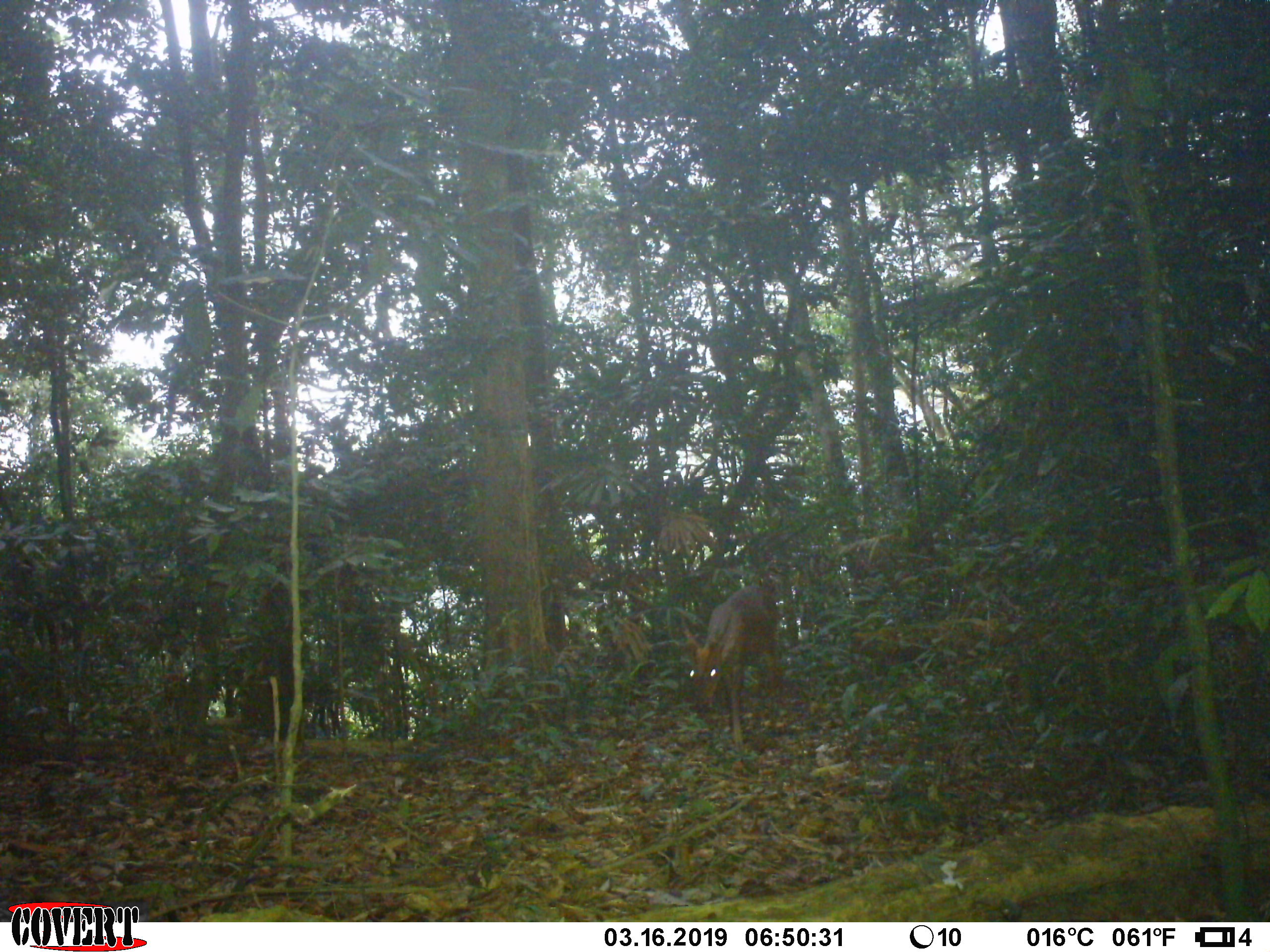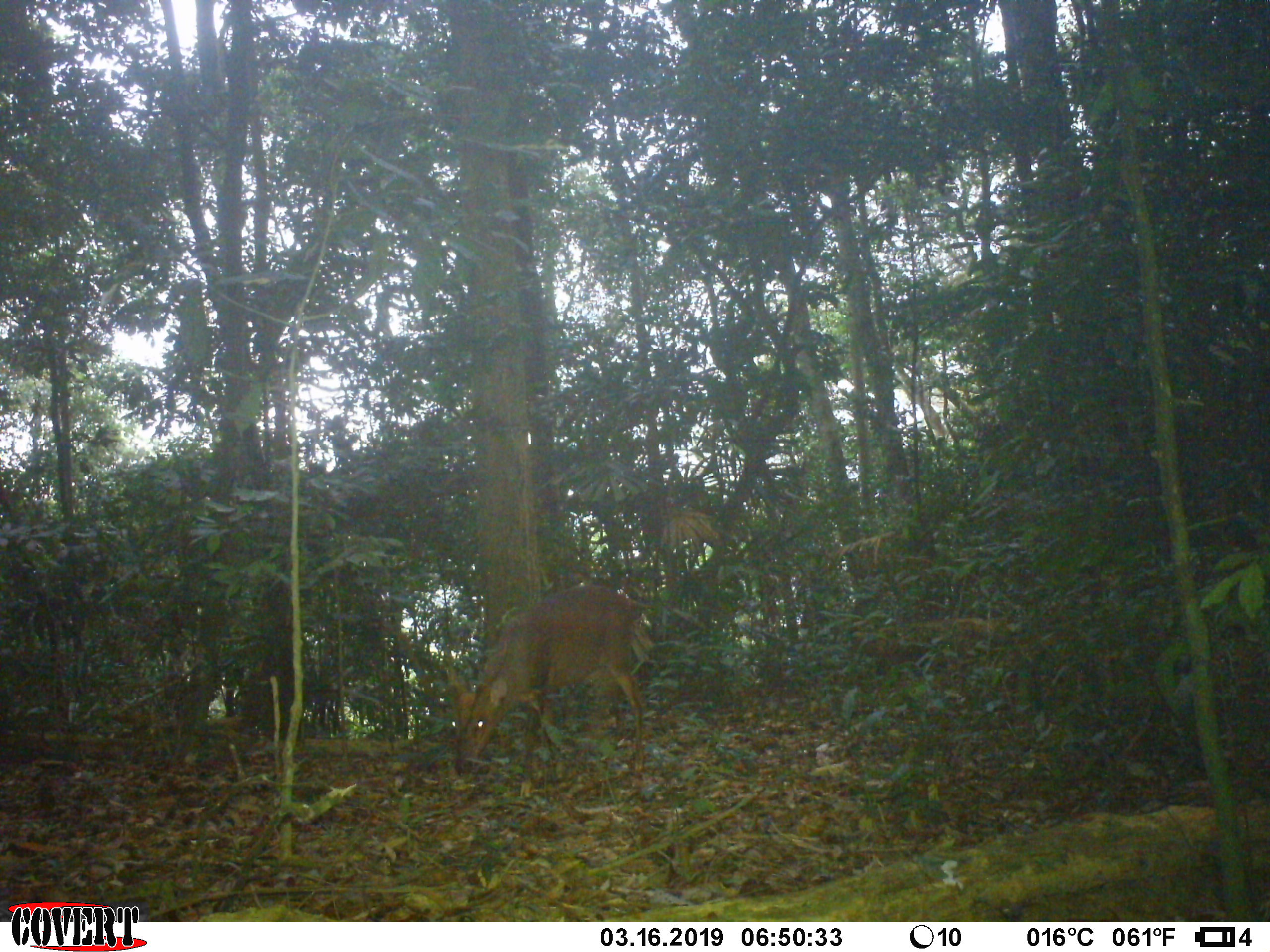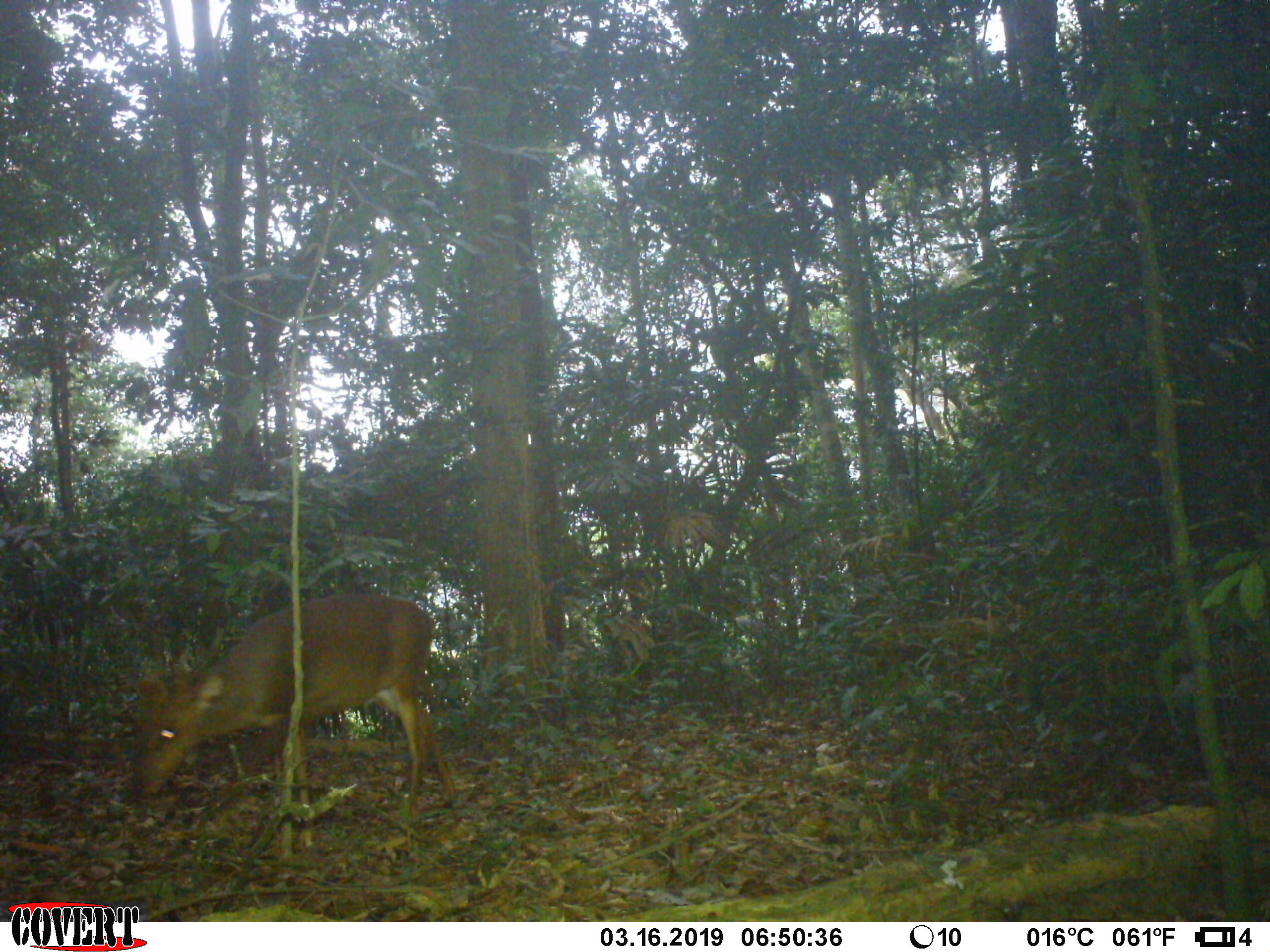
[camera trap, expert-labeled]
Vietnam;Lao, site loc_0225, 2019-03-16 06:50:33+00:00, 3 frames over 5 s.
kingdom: Animalia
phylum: Chordata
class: Mammalia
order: Artiodactyla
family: Cervidae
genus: Muntiacus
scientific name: Muntiacus vuquangensis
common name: large-antlered muntjac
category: large antlered muntjac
Large antlered muntjac (large-antlered muntjac) (Muntiacus vuquangensis). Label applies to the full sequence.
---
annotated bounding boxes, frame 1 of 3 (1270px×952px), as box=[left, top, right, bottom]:
large antlered muntjac: box=[680, 586, 781, 753]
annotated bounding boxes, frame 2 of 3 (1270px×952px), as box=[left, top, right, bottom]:
large antlered muntjac: box=[445, 583, 656, 799]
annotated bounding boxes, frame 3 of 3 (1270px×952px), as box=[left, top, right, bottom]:
large antlered muntjac: box=[128, 592, 457, 849]